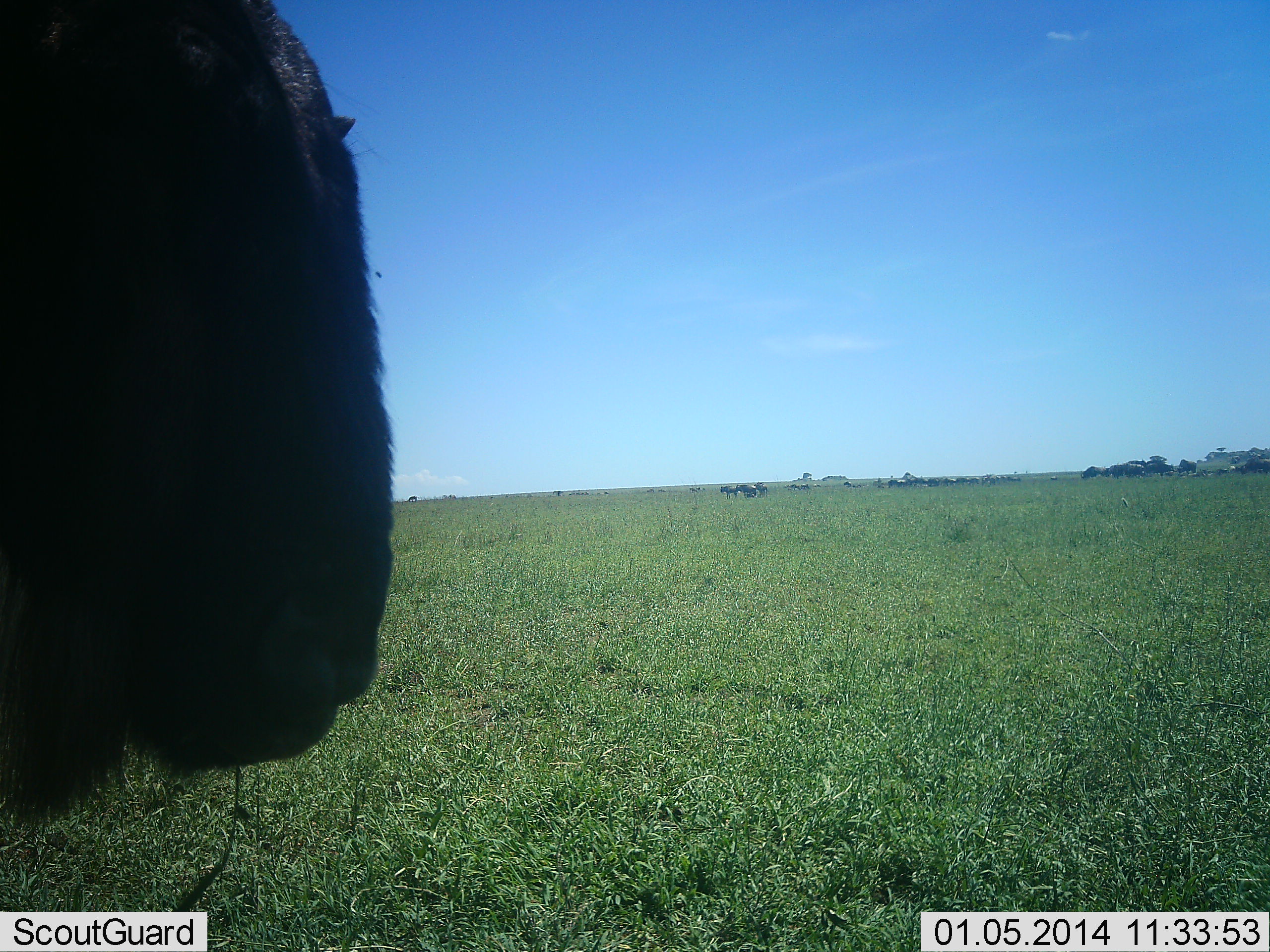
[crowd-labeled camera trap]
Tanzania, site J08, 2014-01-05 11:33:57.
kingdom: Animalia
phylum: Chordata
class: Mammalia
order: Artiodactyla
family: Bovidae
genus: Connochaetes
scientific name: Connochaetes taurinus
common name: blue wildebeest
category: wildebeest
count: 9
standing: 80%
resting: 0%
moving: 40%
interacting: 0%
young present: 0%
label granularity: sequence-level